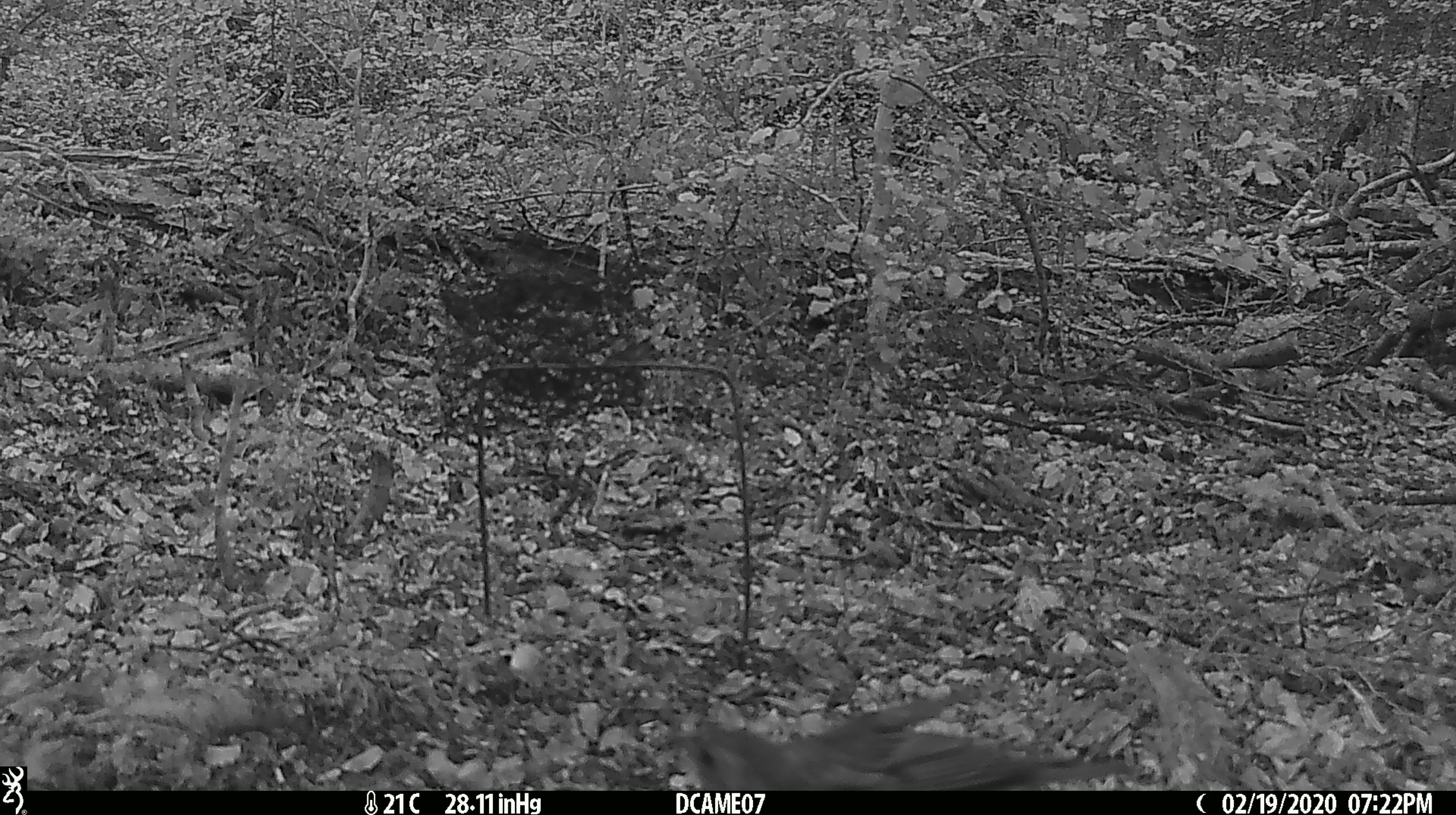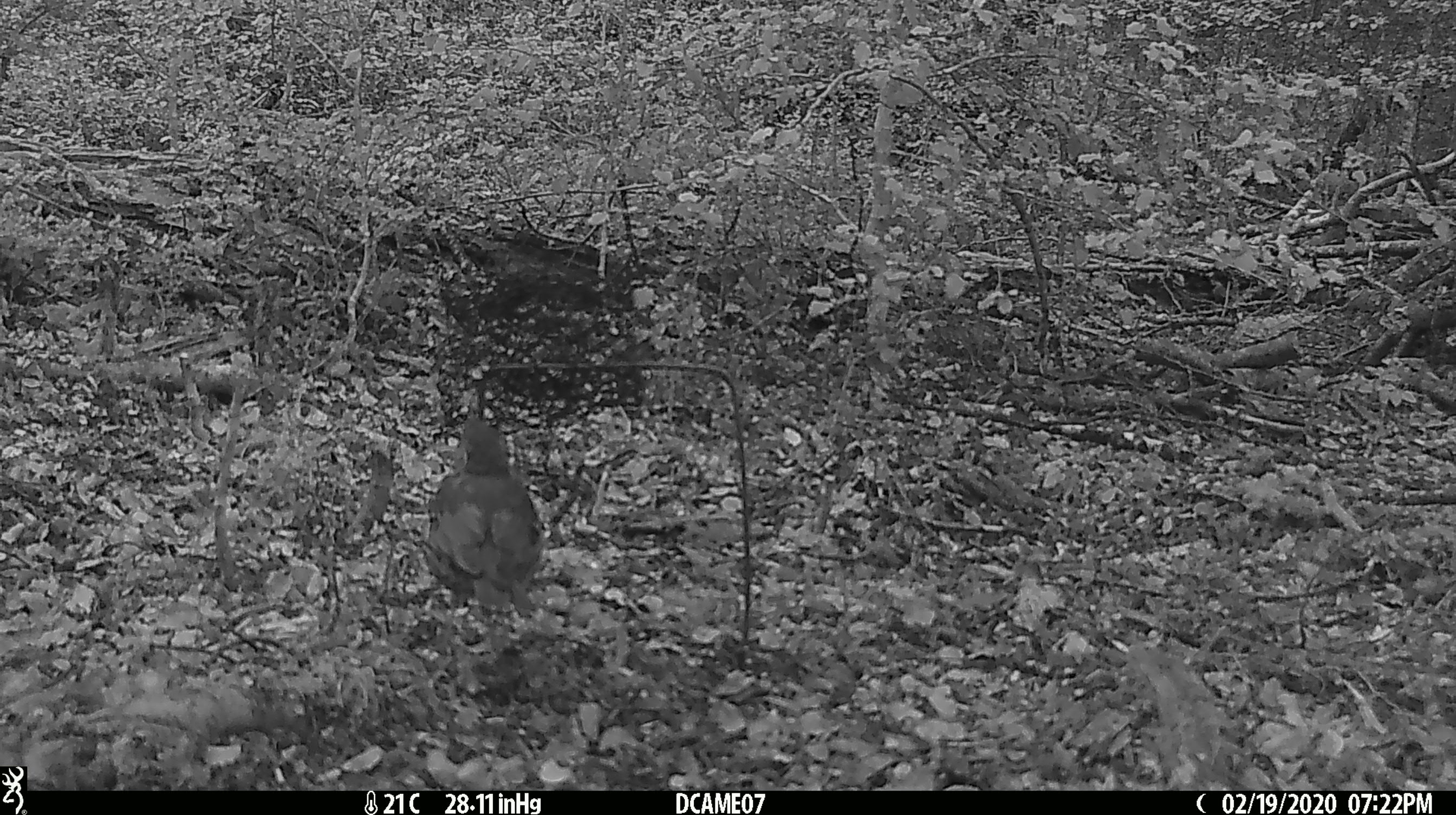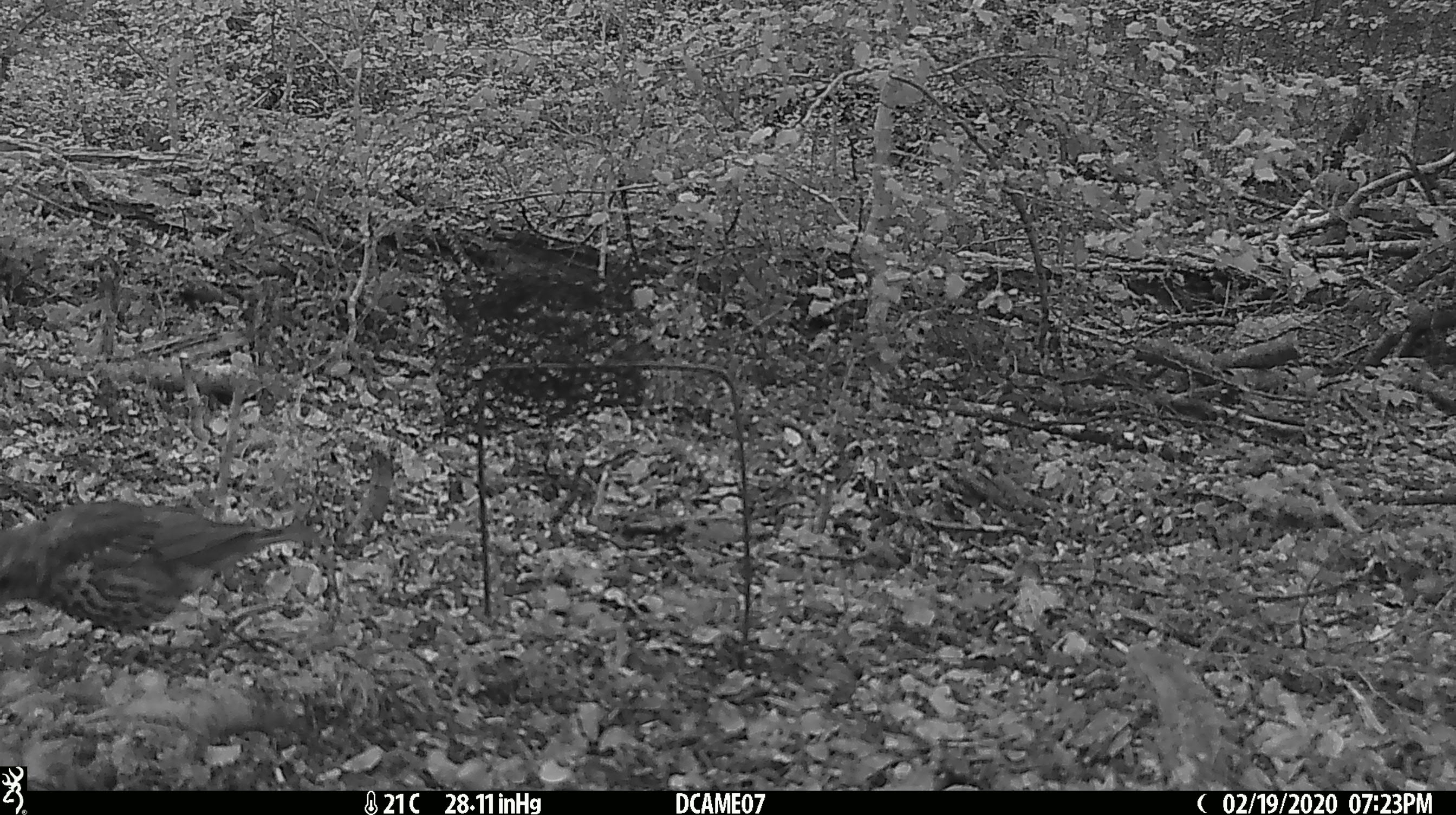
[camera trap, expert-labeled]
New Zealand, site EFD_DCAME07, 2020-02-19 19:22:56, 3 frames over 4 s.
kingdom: Animalia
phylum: Chordata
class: Aves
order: Passeriformes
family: Turdidae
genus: Turdus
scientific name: Turdus philomelos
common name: song thrush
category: thrush